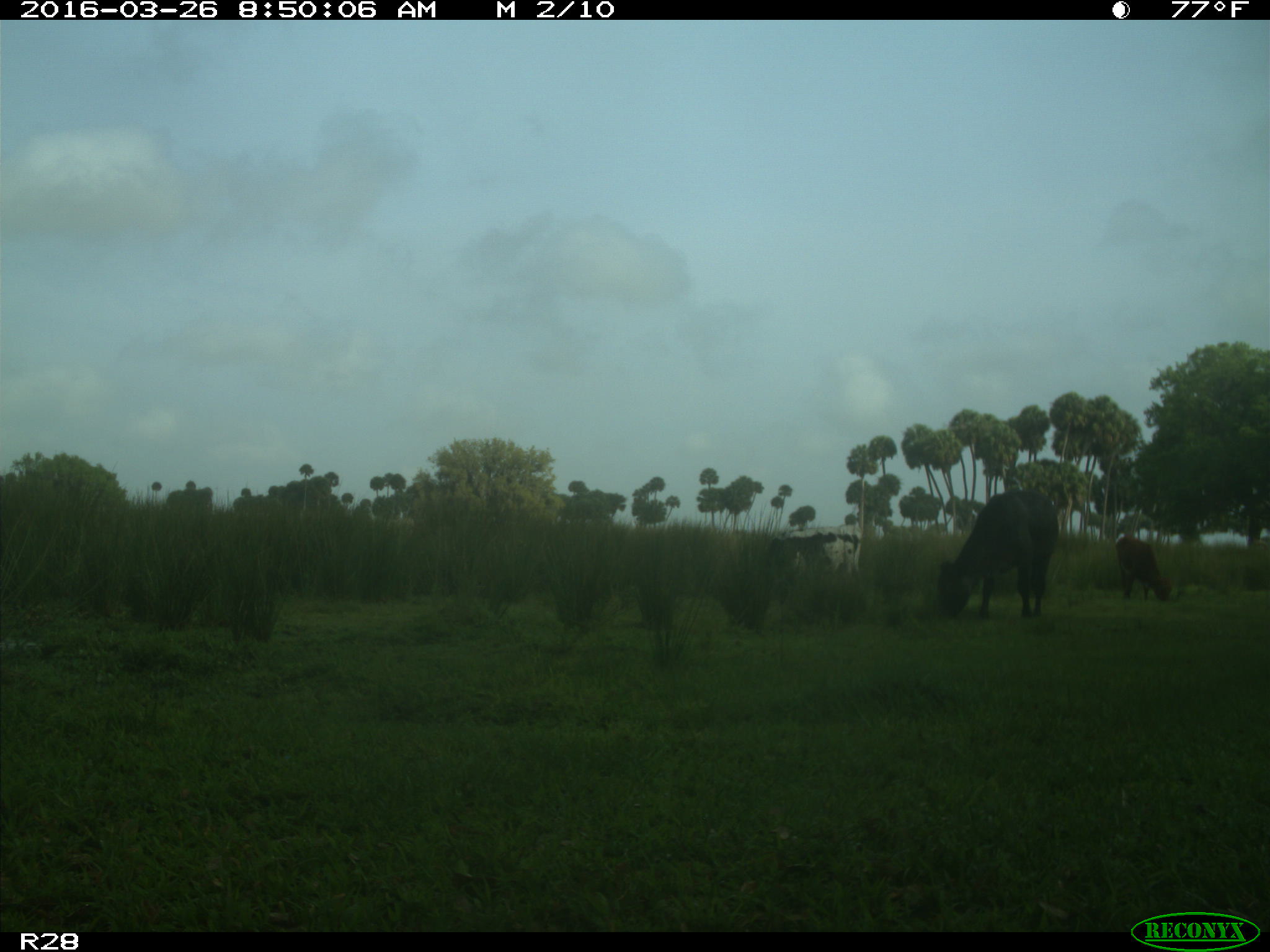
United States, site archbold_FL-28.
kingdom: Animalia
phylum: Chordata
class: Mammalia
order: Artiodactyla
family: Bovidae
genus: Bos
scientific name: Bos taurus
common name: domestic cow